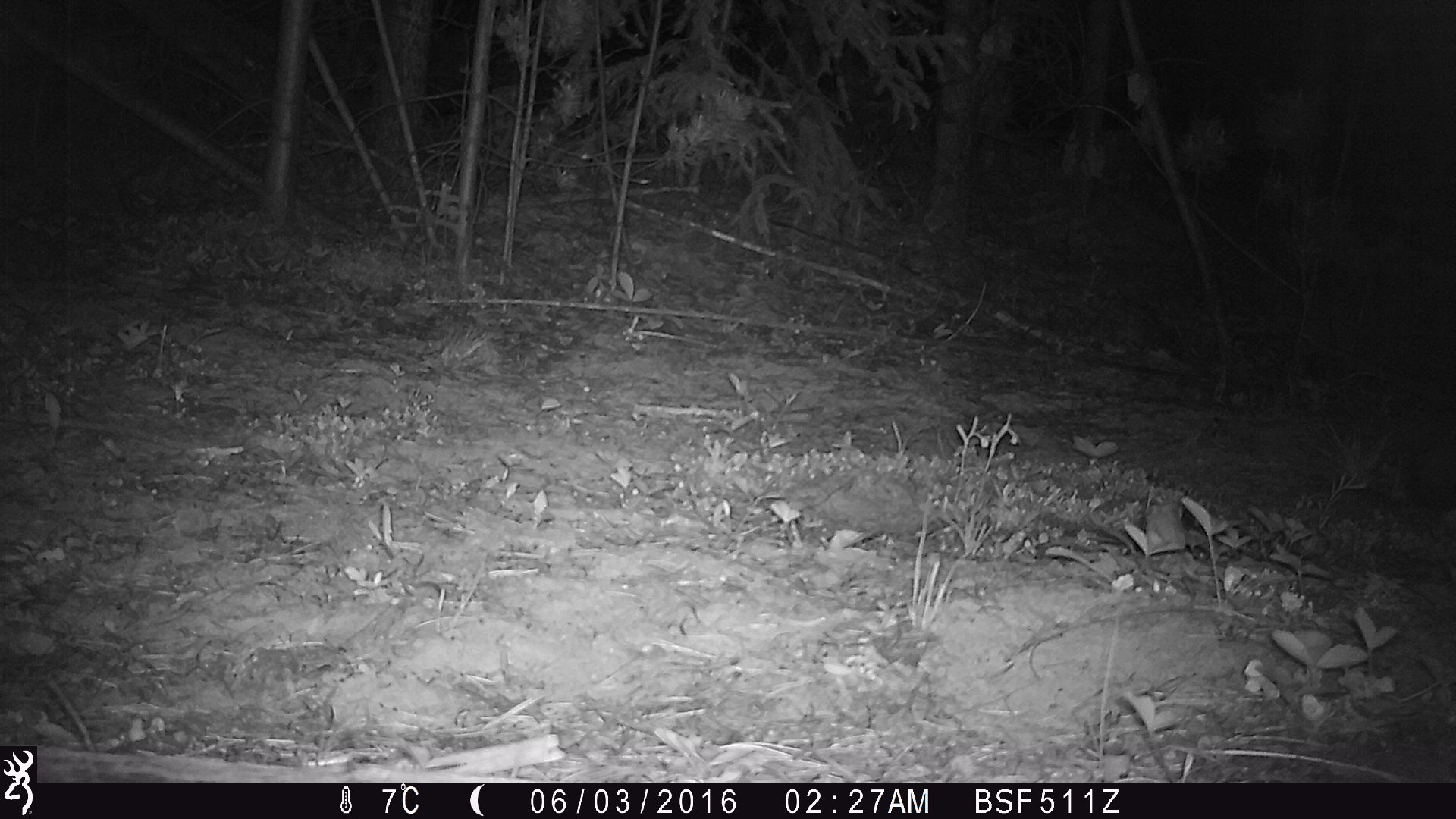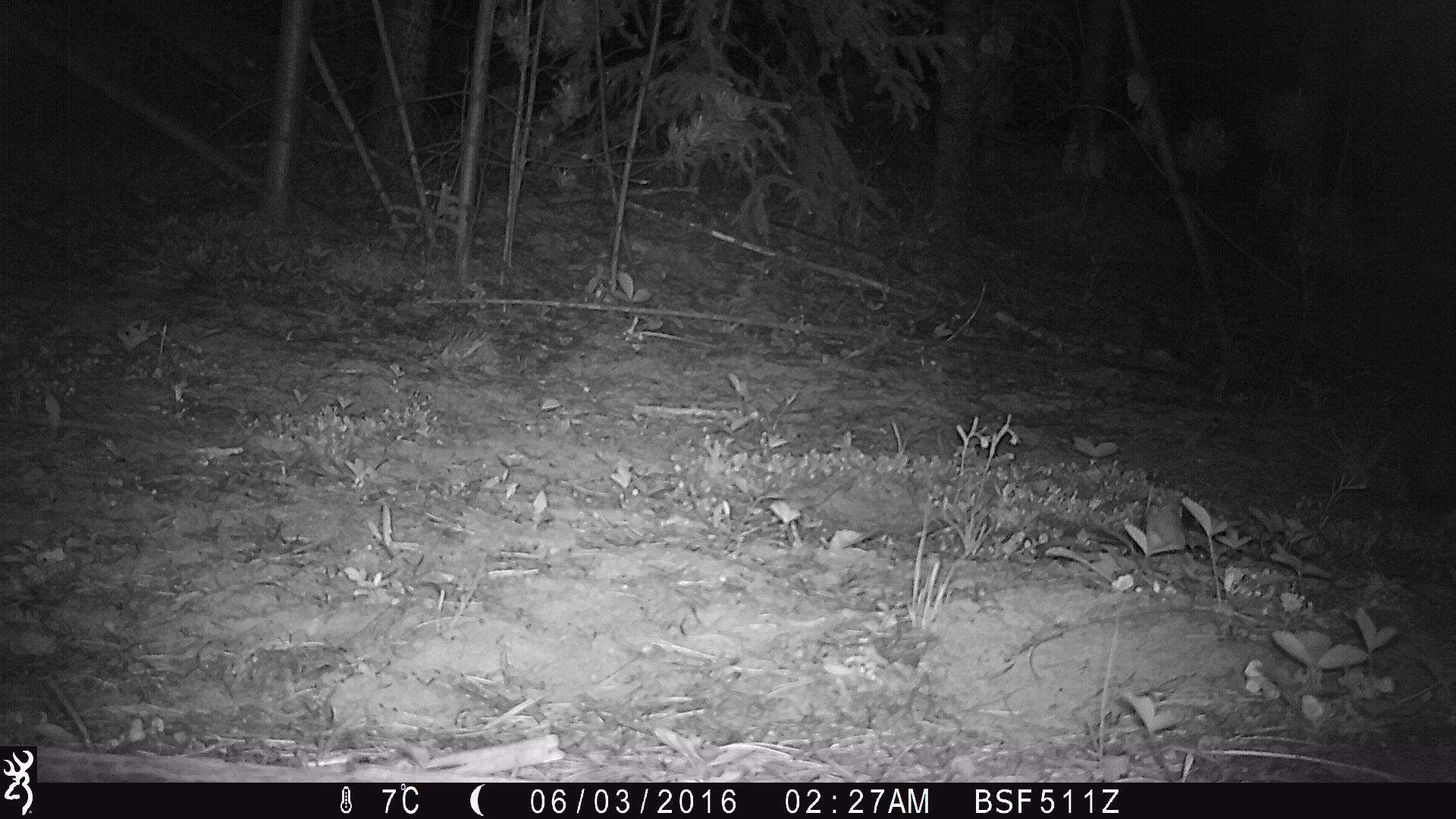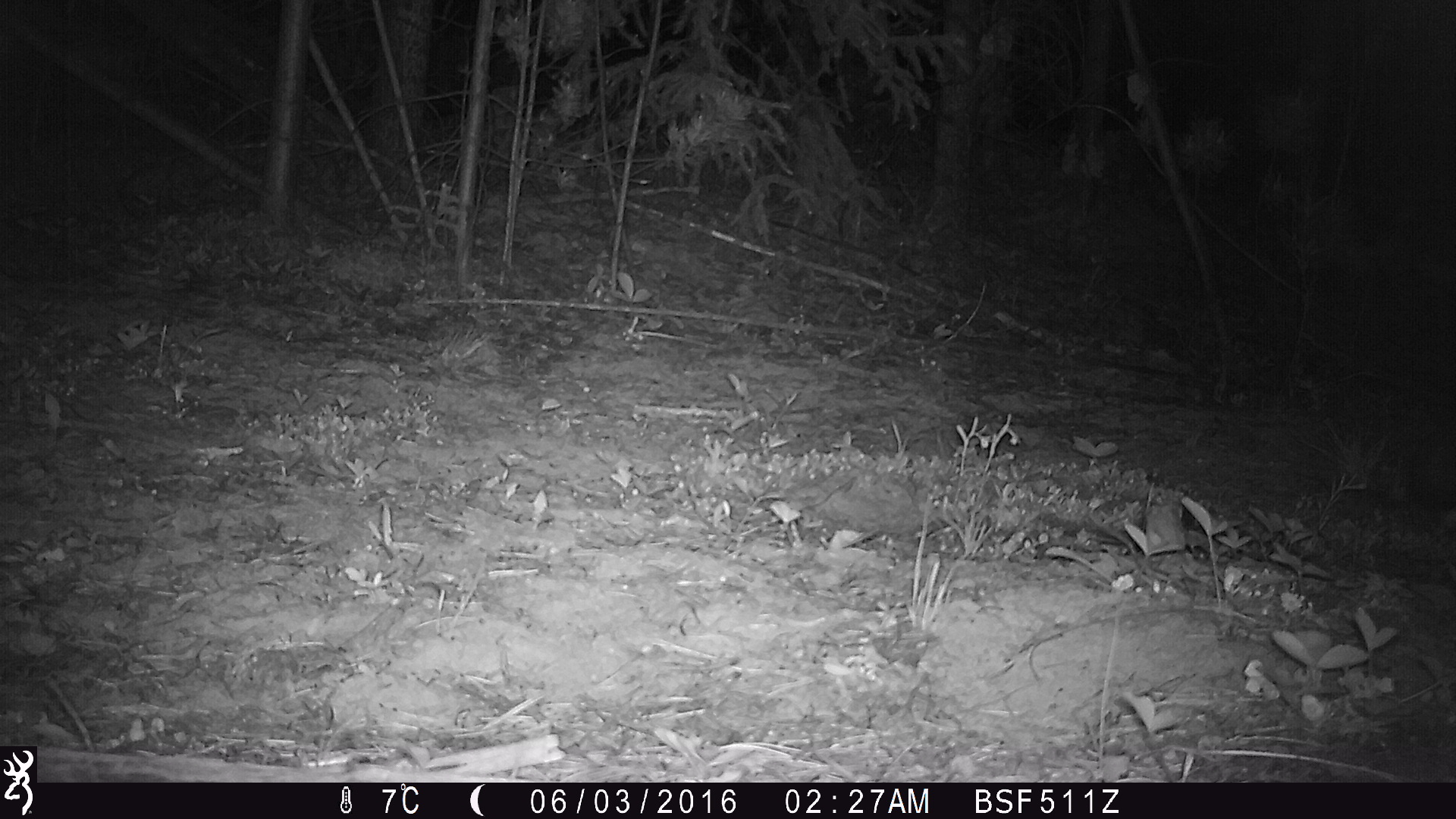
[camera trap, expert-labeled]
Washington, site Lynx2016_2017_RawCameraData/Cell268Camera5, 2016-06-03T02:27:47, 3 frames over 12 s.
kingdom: Animalia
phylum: Chordata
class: Mammalia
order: Lagomorpha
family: Leporidae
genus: Lepus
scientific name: Lepus americanus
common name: snowshoe hare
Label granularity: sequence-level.